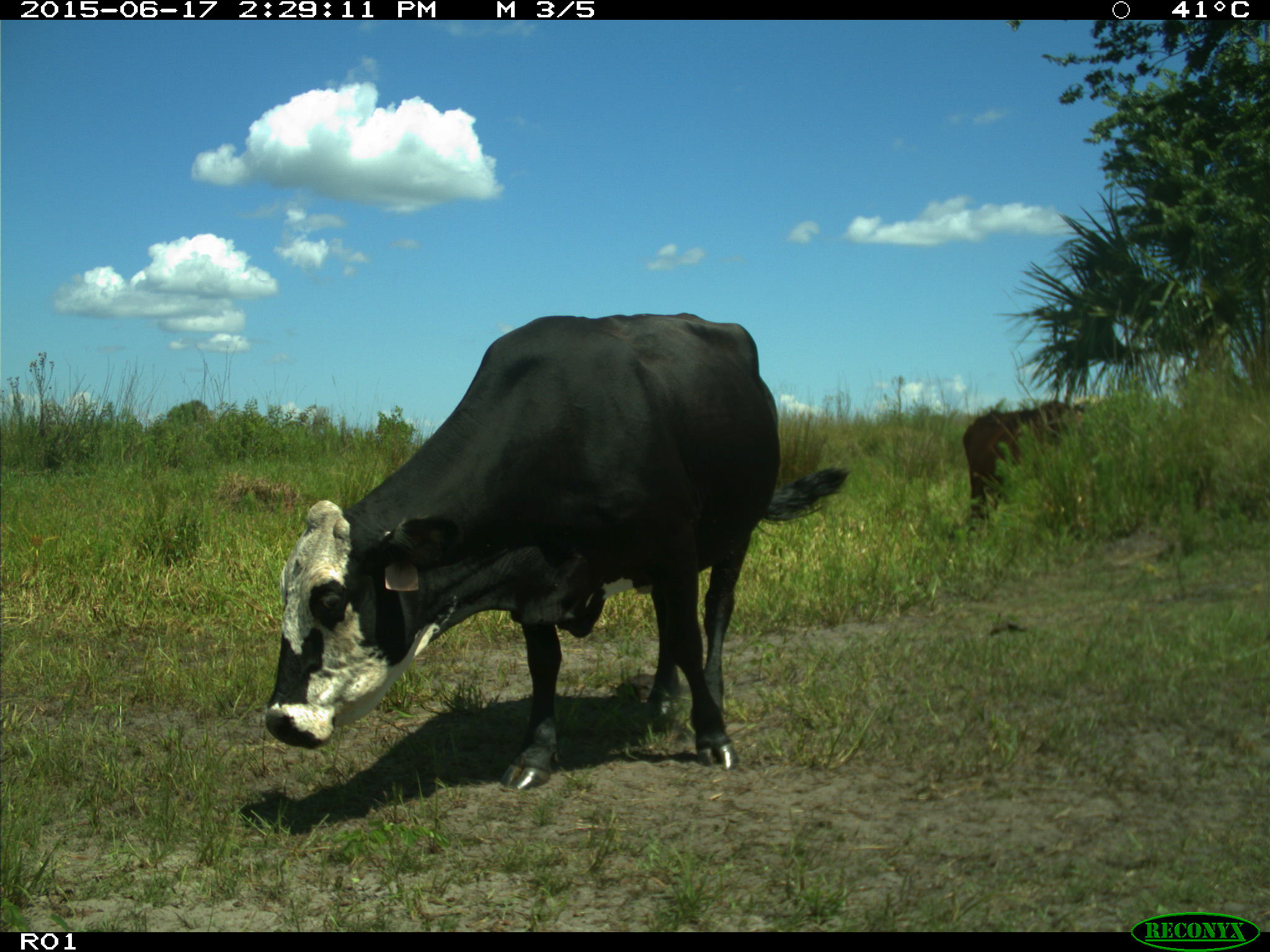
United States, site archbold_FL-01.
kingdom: Animalia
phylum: Chordata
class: Mammalia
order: Artiodactyla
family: Bovidae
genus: Bos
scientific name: Bos taurus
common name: domestic cow